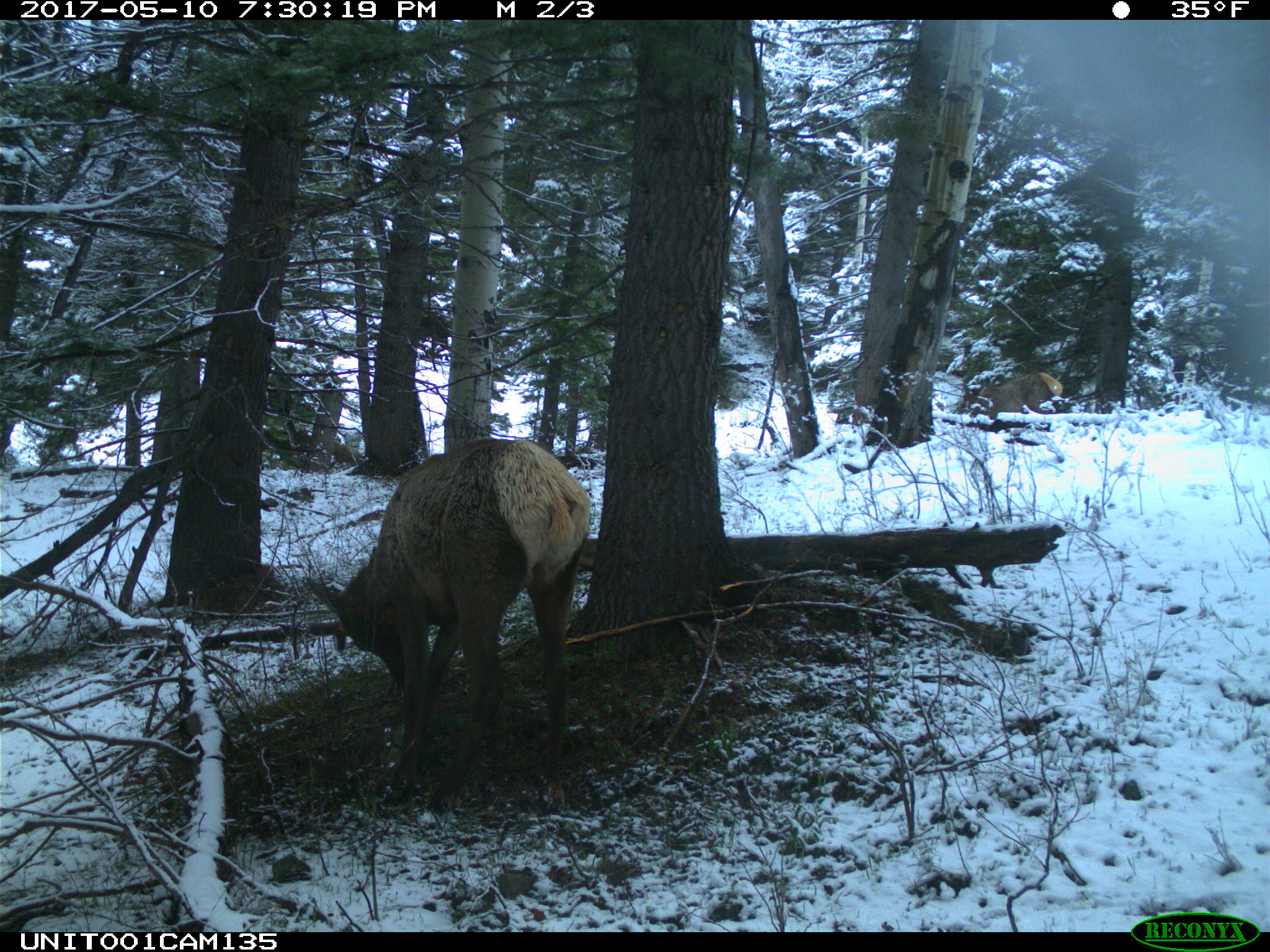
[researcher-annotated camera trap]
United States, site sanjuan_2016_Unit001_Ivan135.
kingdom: Animalia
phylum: Chordata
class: Mammalia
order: Artiodactyla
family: Cervidae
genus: Cervus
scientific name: Cervus elaphus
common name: red deer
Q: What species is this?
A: Cervus elaphus (red deer).